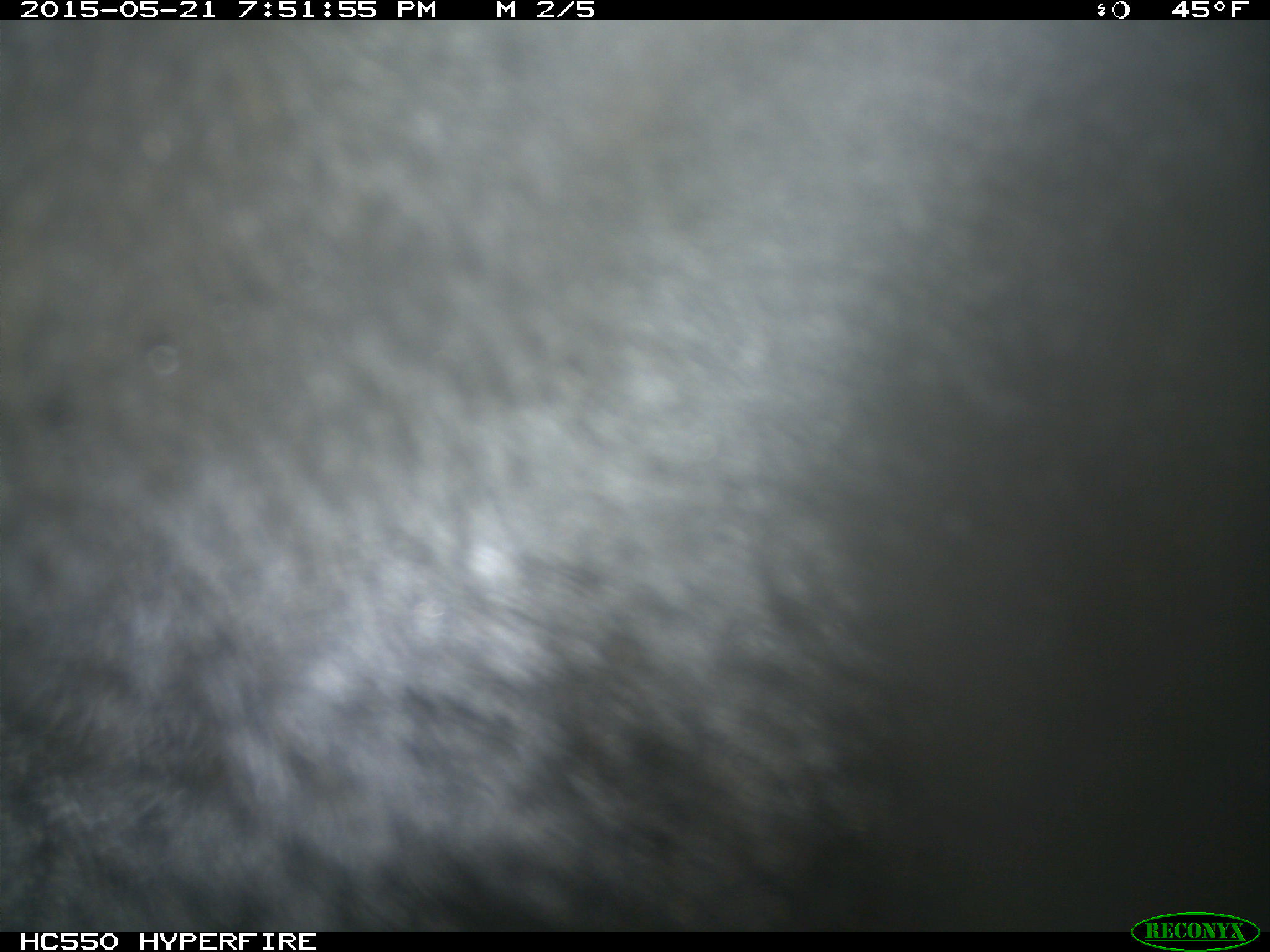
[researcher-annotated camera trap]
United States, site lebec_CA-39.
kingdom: Animalia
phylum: Chordata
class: Mammalia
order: Artiodactyla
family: Bovidae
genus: Bos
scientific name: Bos taurus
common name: domestic cow